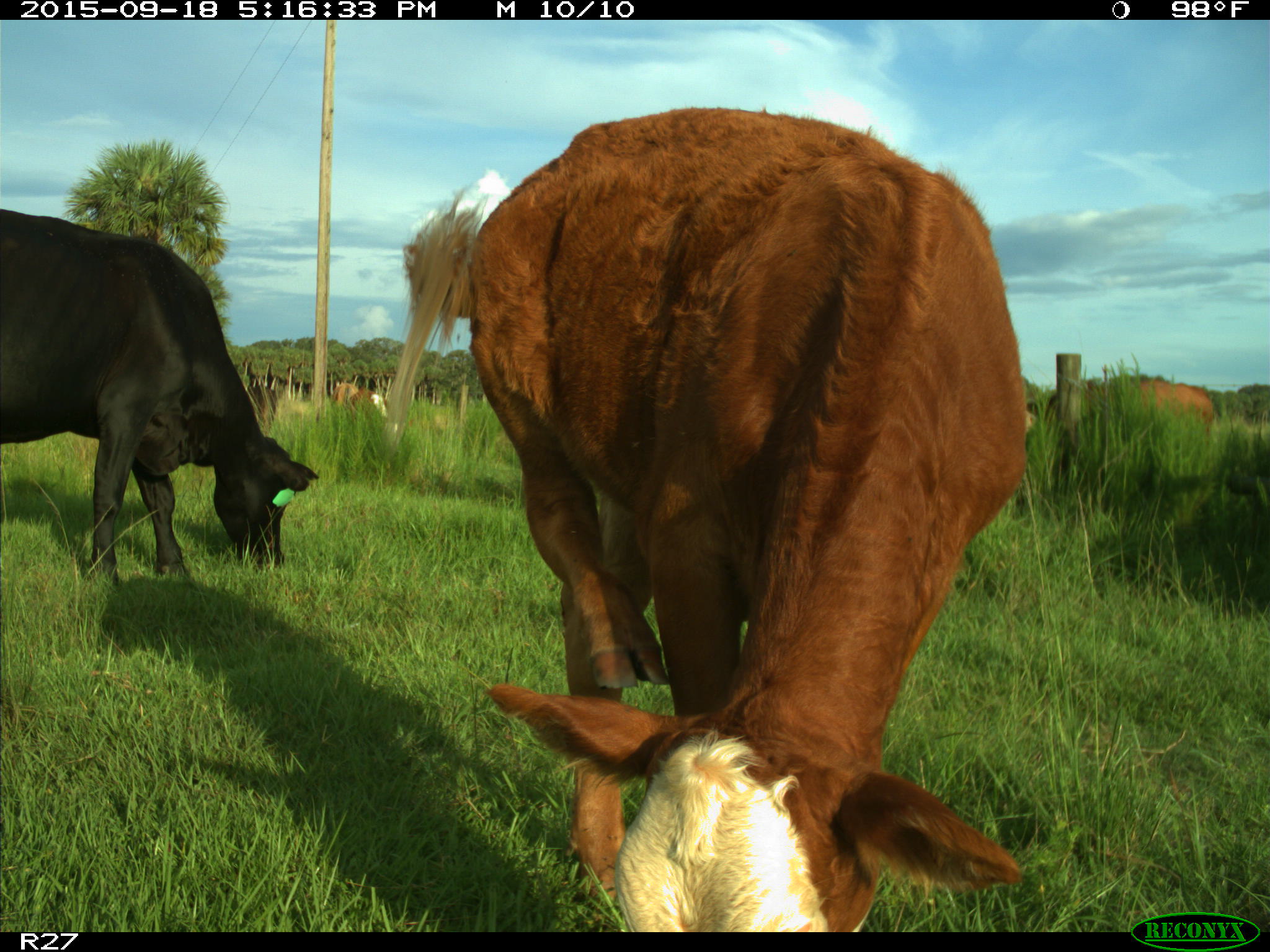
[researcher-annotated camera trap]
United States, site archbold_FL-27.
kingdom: Animalia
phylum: Chordata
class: Mammalia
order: Artiodactyla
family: Bovidae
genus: Bos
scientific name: Bos taurus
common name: domestic cow